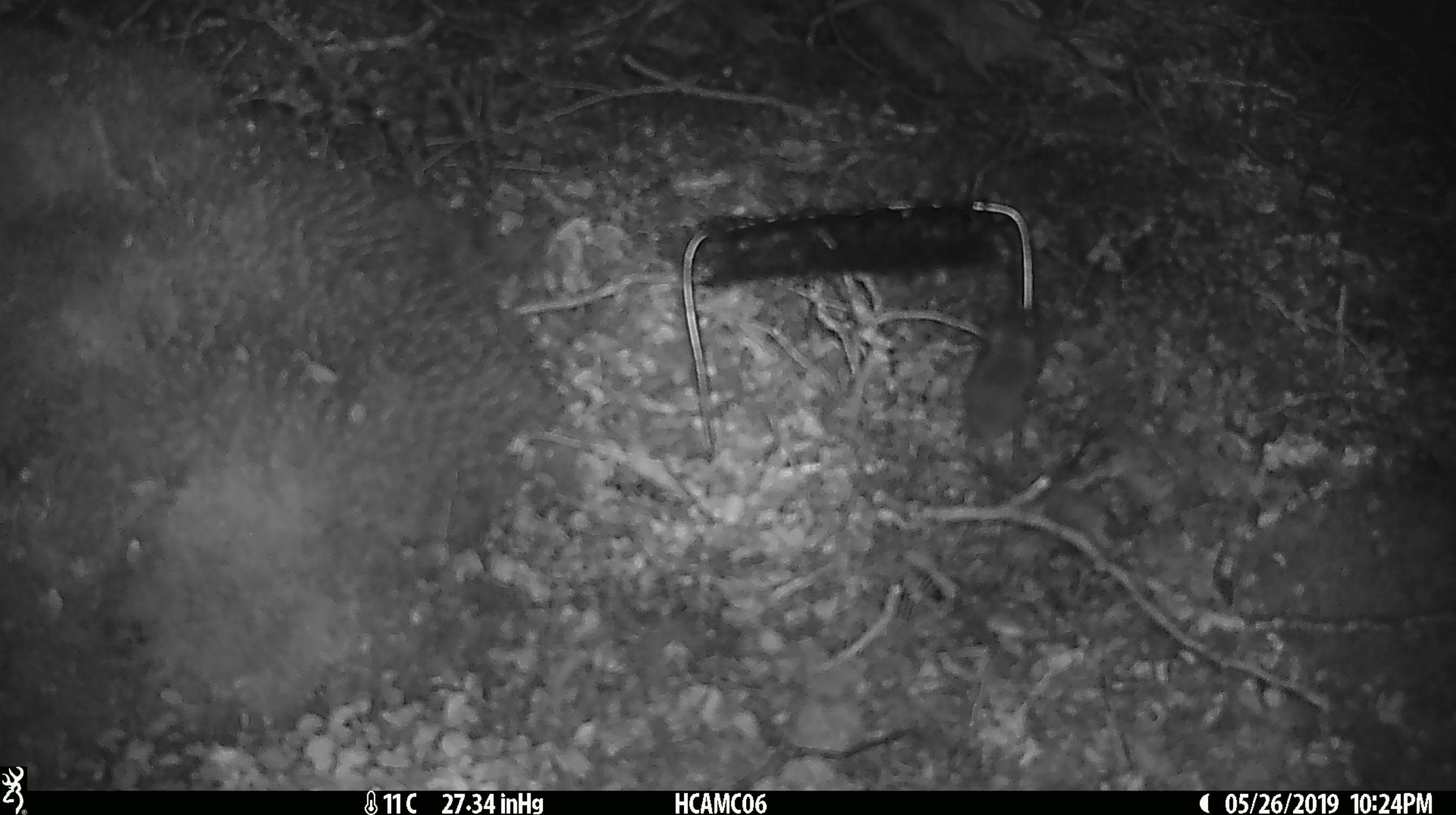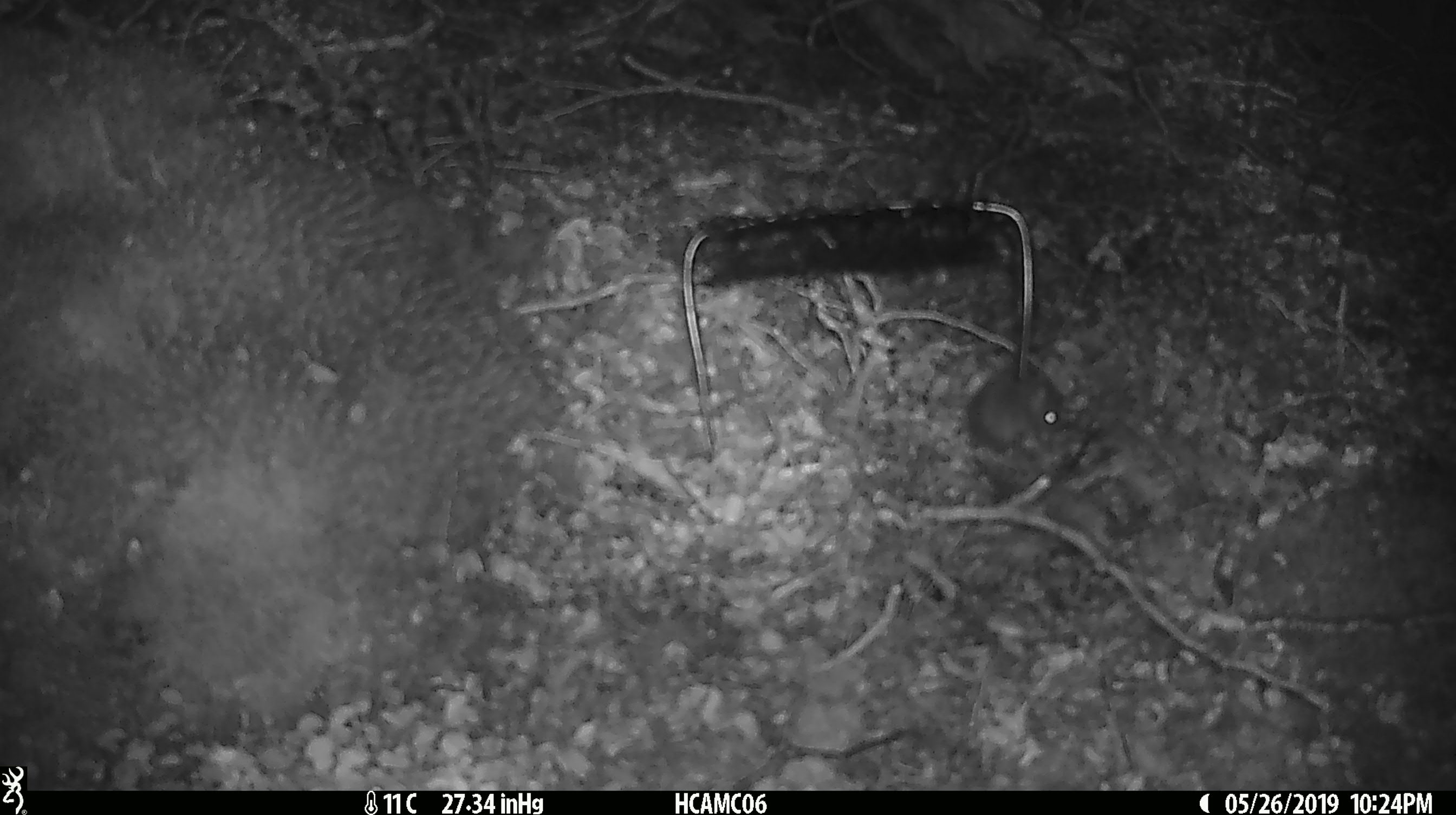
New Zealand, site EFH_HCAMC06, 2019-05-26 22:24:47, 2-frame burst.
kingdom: Animalia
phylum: Chordata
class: Mammalia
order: Rodentia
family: Muridae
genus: Mus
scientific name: Mus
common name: mouse